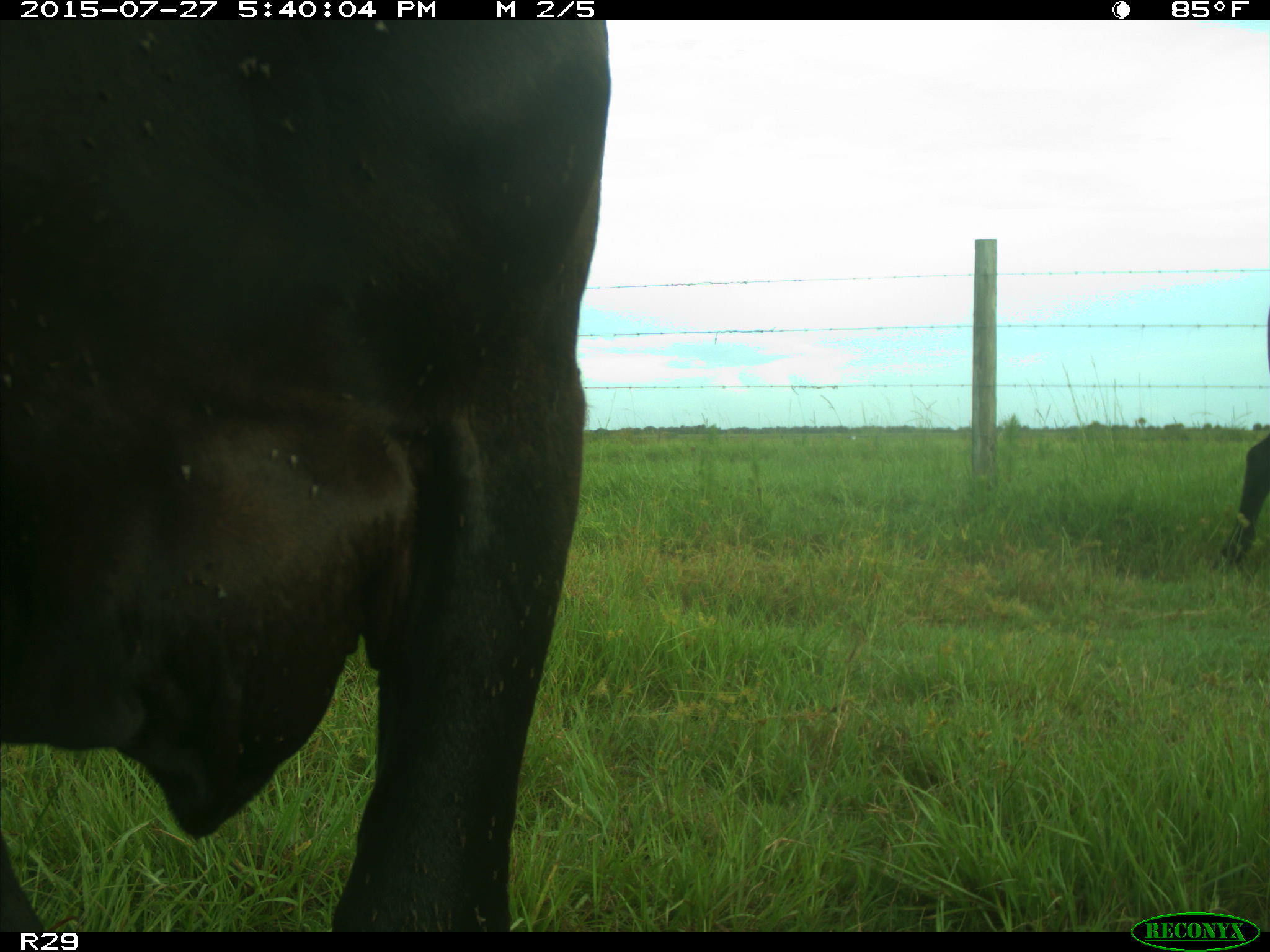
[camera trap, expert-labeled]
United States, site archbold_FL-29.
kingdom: Animalia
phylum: Chordata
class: Mammalia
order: Artiodactyla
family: Bovidae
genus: Bos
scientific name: Bos taurus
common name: domestic cow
Bos taurus (domestic cow).